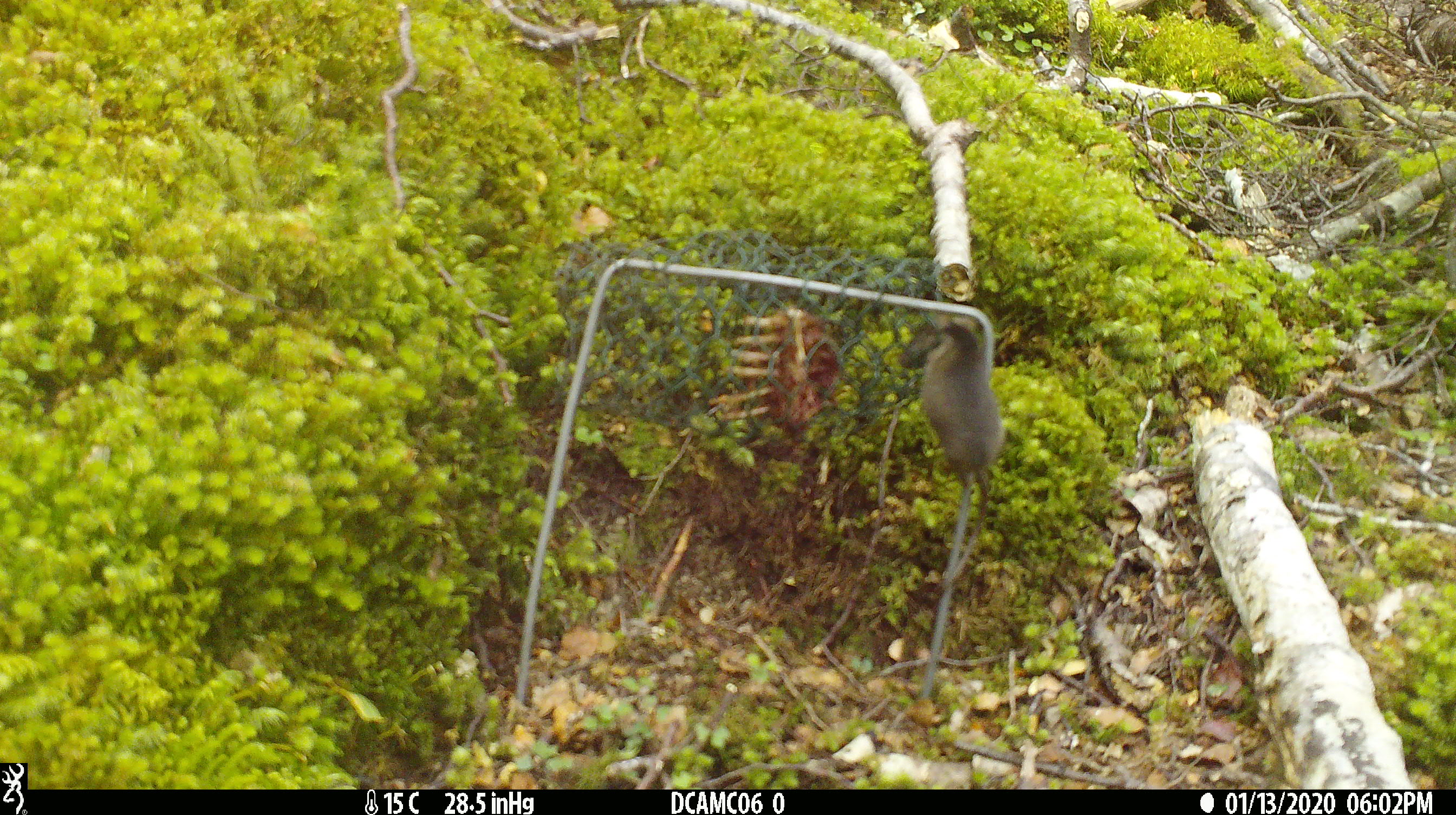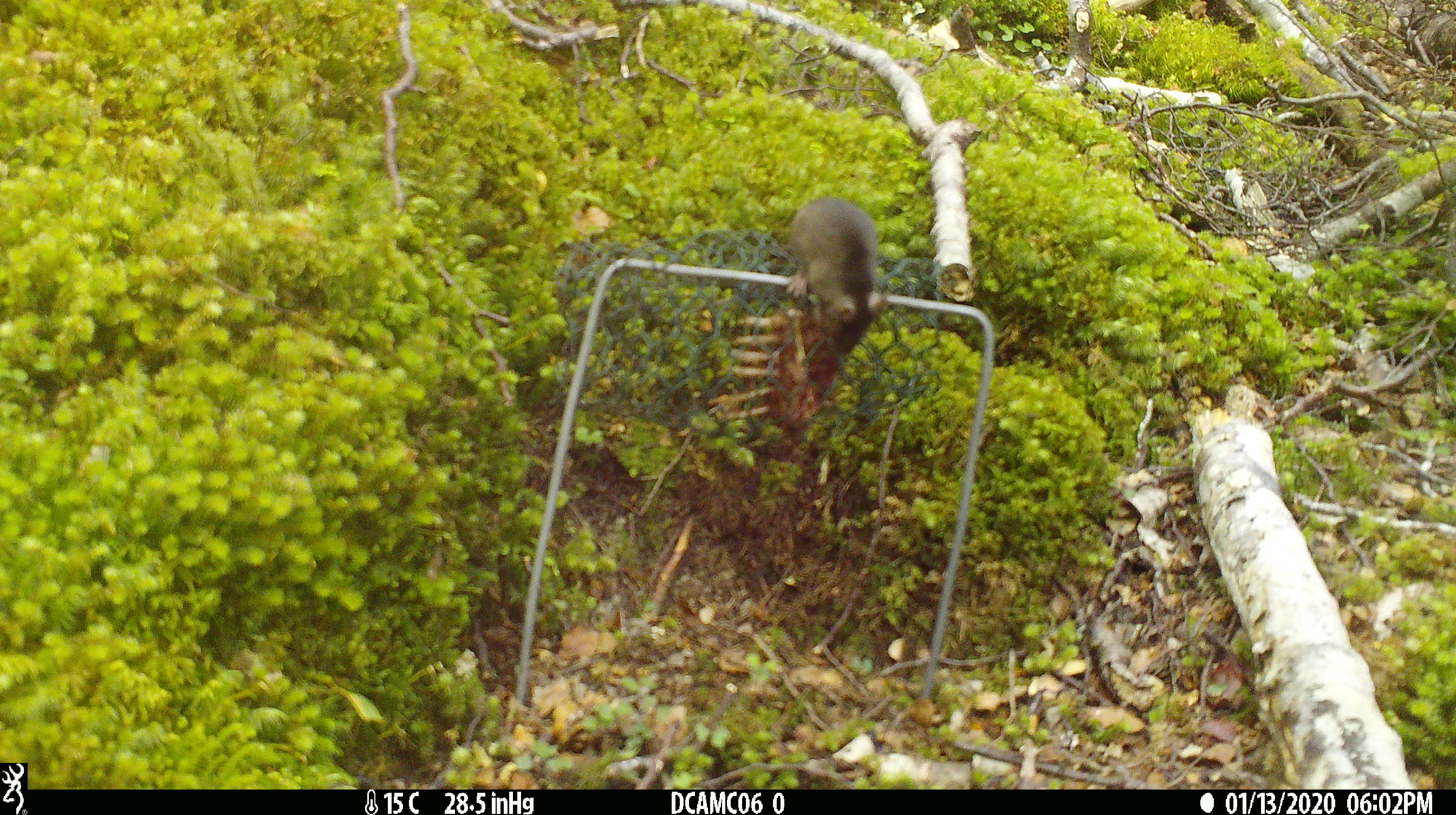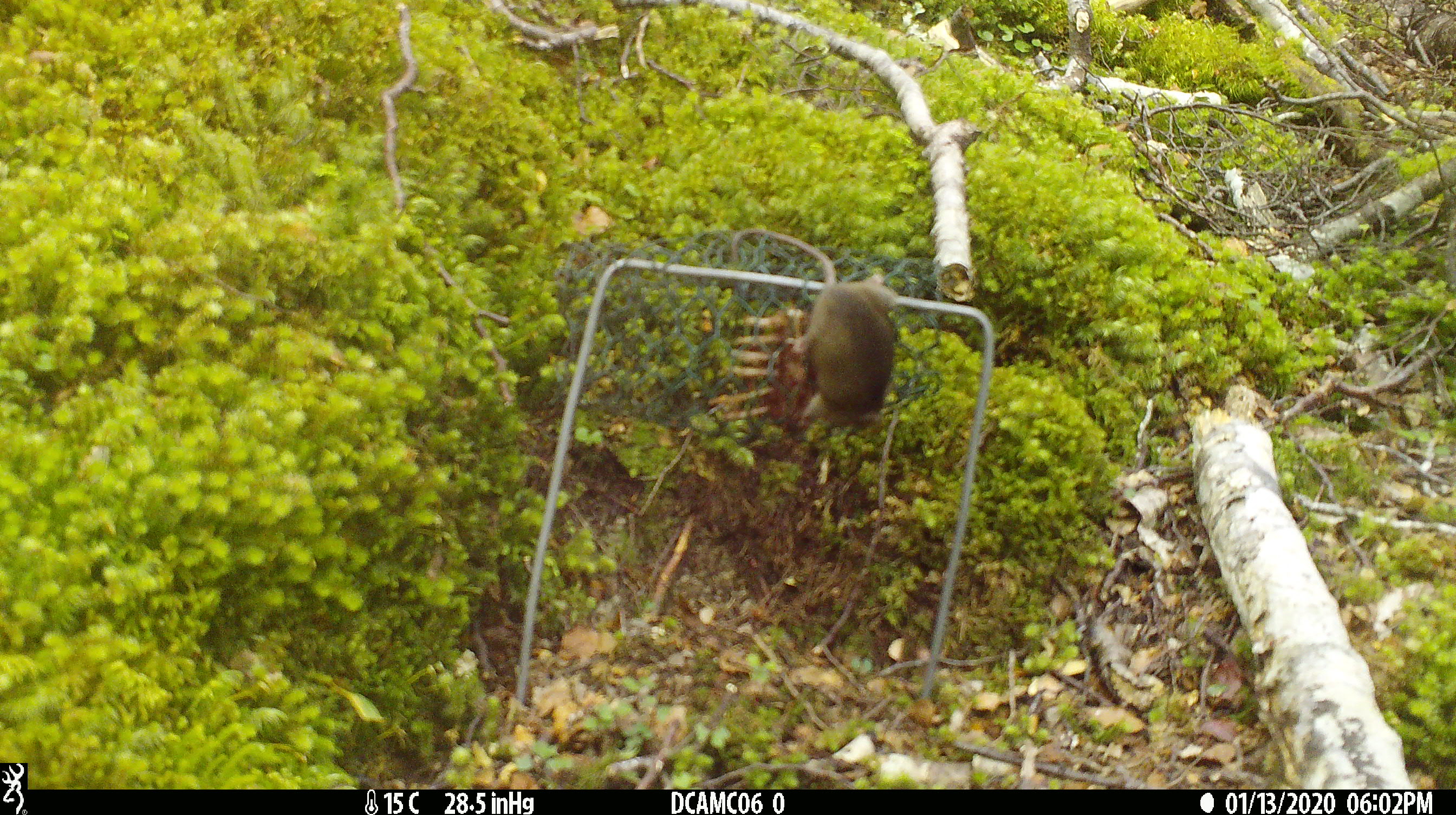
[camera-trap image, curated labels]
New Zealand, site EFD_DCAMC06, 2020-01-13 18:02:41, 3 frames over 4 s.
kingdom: Animalia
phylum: Chordata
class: Mammalia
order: Rodentia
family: Muridae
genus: Mus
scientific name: Mus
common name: mouse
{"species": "mouse (Mus)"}